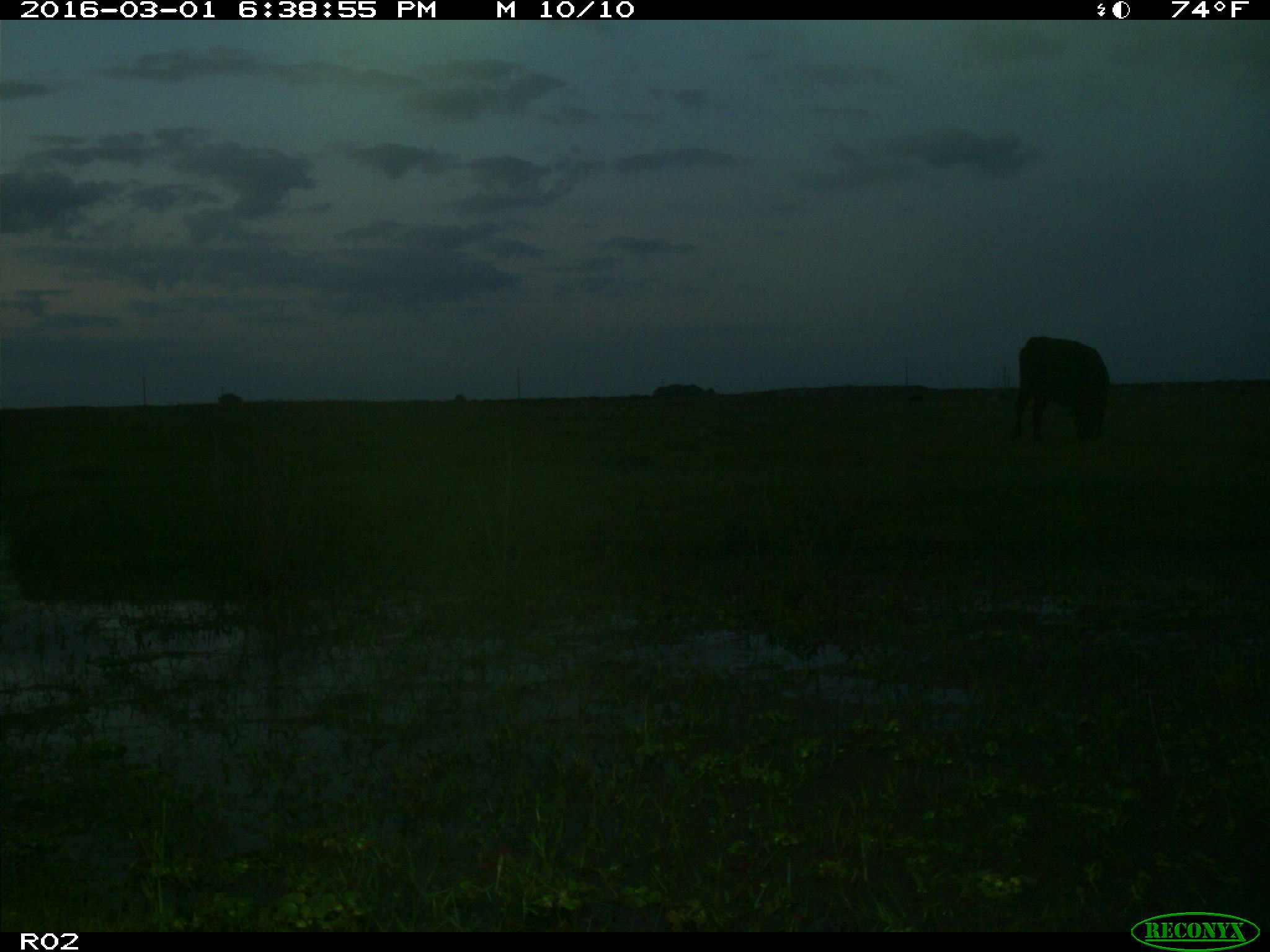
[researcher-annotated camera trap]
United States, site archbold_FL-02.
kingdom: Animalia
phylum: Chordata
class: Mammalia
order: Artiodactyla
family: Bovidae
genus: Bos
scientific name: Bos taurus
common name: domestic cow